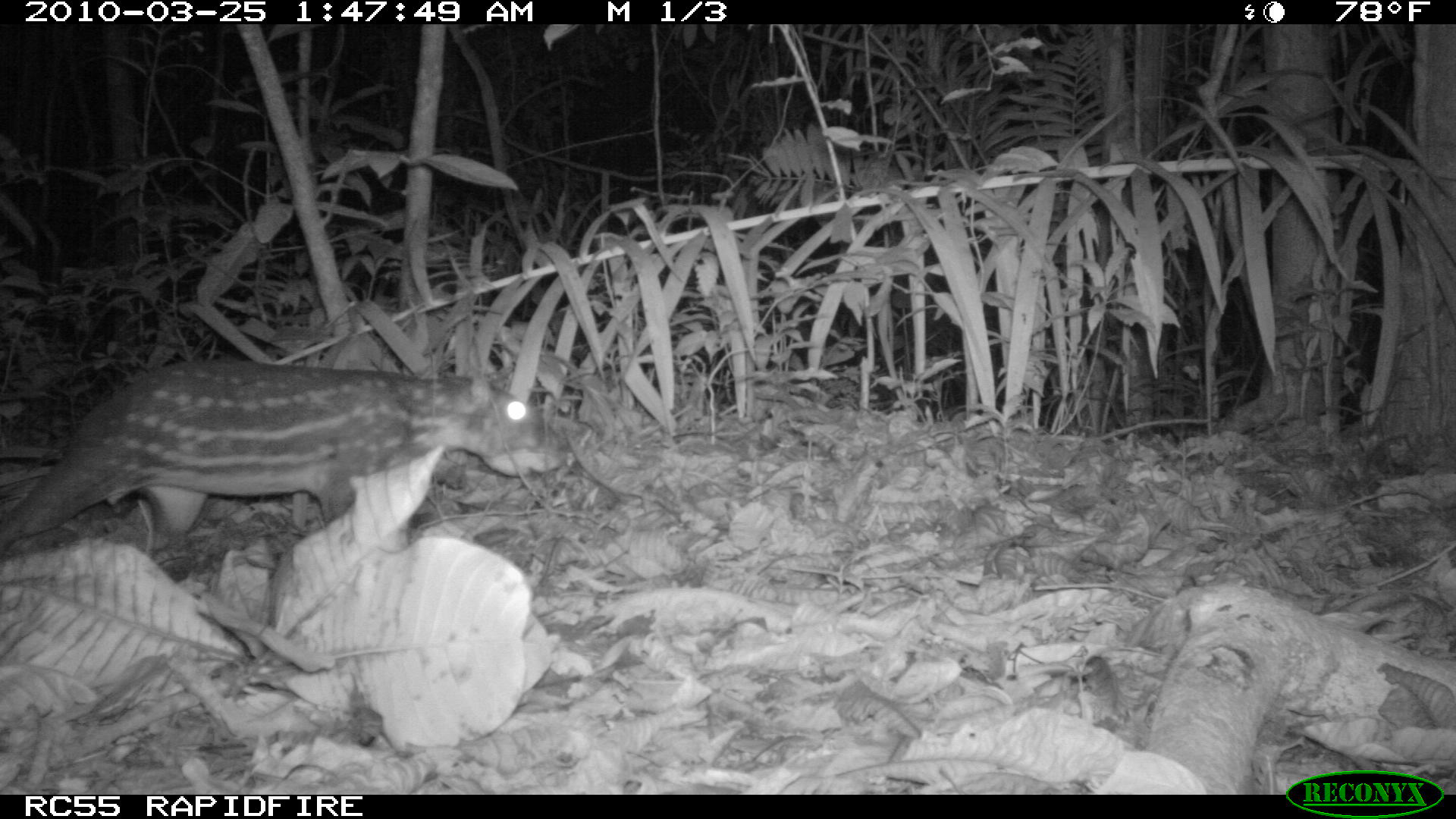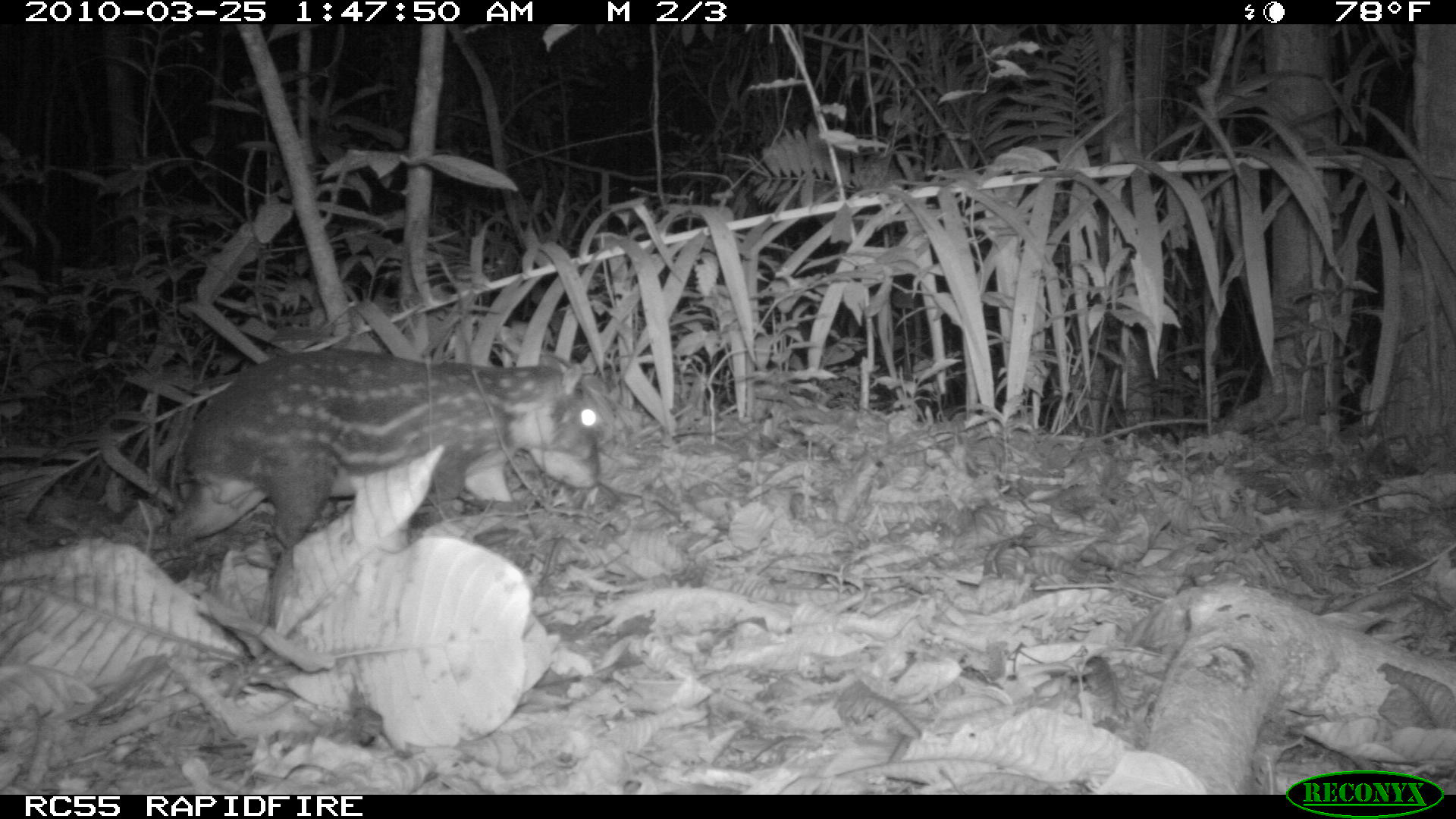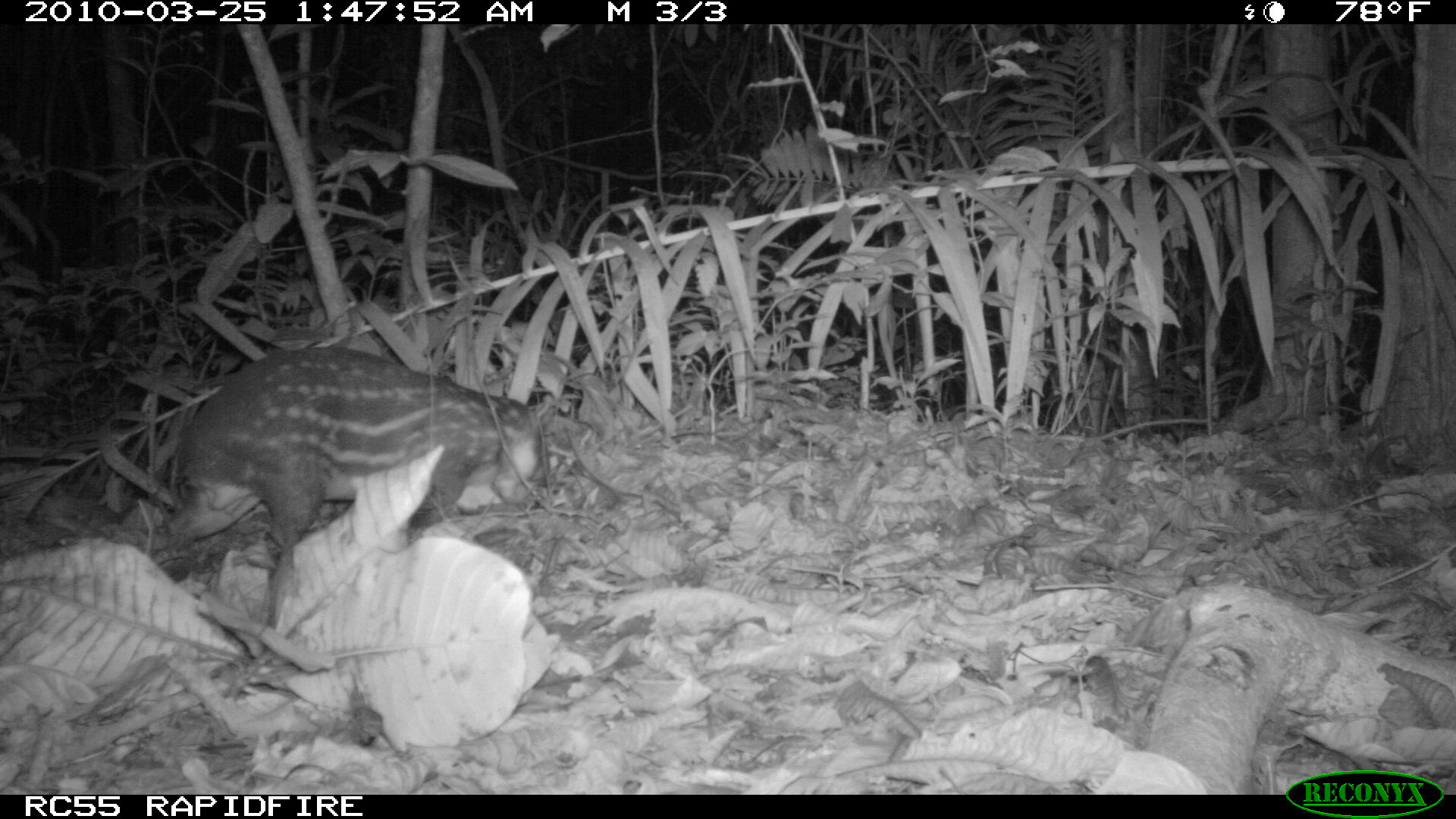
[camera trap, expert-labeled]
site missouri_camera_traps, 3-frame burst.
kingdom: Animalia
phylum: Chordata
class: Mammalia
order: Rodentia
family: Cuniculidae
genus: Cuniculus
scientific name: Cuniculus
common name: paca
Paca (Cuniculus). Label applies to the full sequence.